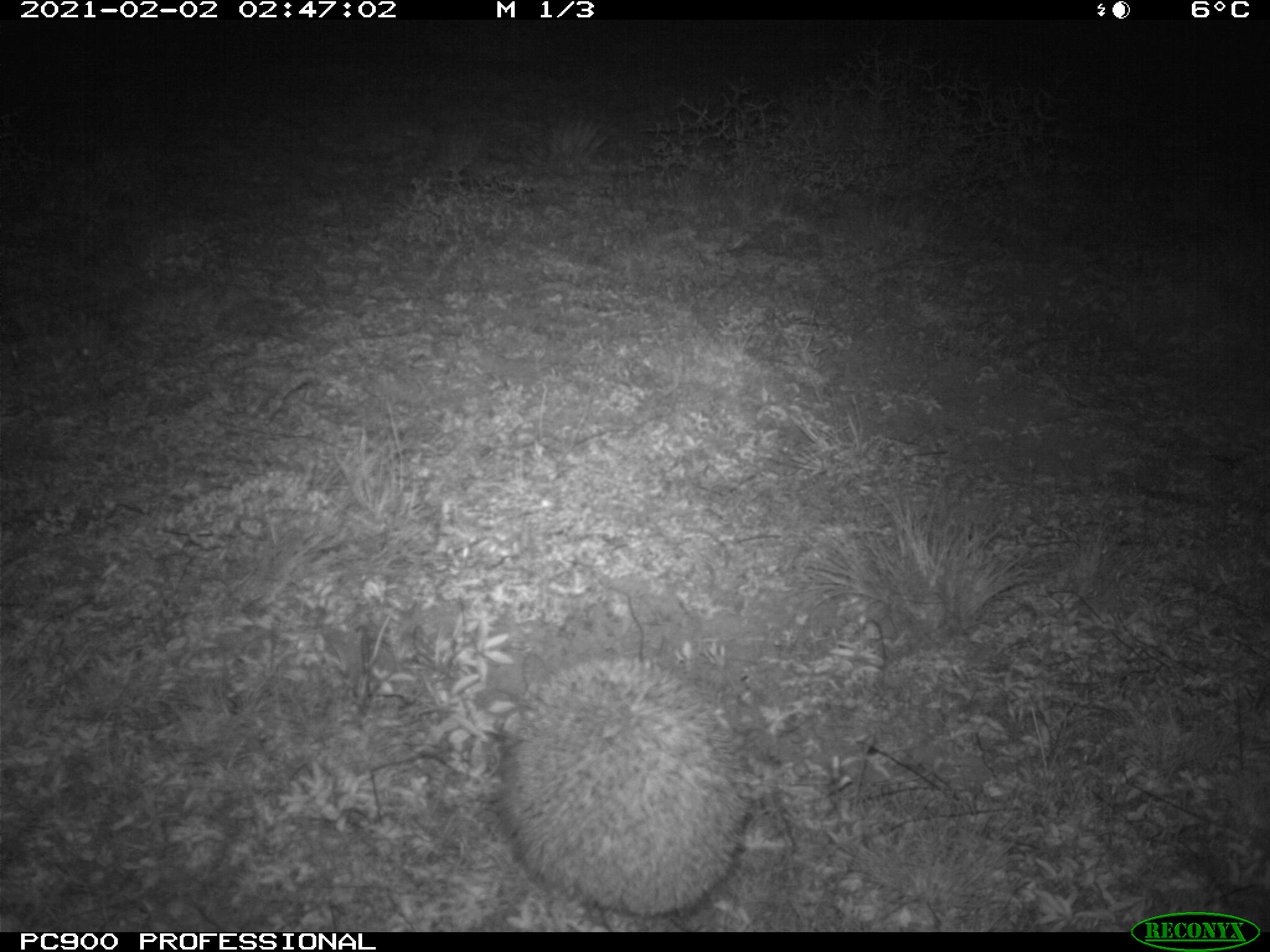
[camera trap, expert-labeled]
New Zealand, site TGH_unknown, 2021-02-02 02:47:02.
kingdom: Animalia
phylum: Chordata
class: Mammalia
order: Eulipotyphla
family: Erinaceidae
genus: Erinaceus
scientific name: Erinaceus europaeus europaeus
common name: european hedgehog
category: hedgehog